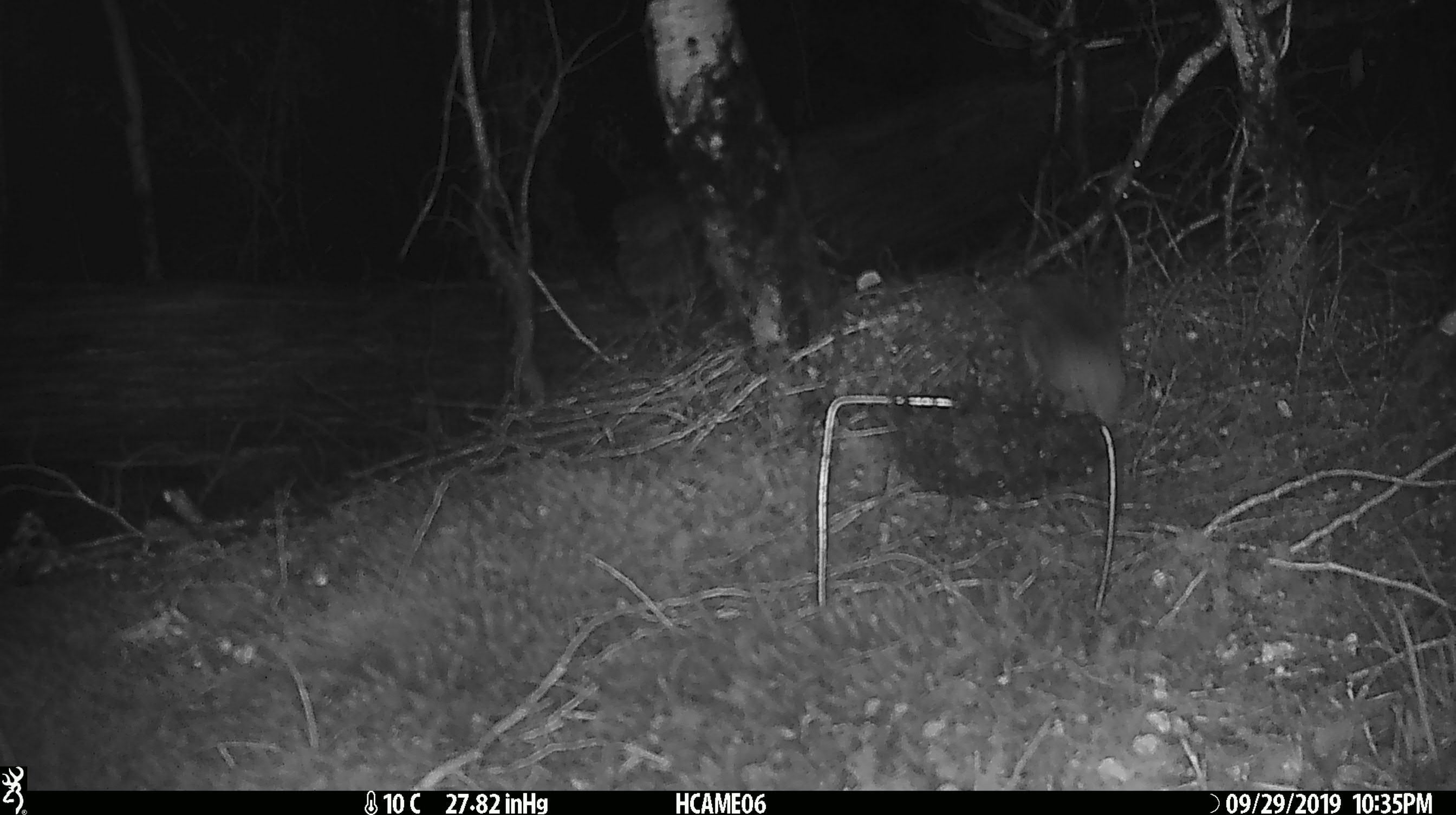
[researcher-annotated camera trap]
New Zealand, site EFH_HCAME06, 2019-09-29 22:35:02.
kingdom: Animalia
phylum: Chordata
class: Mammalia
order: Rodentia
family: Muridae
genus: Mus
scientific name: Mus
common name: mouse